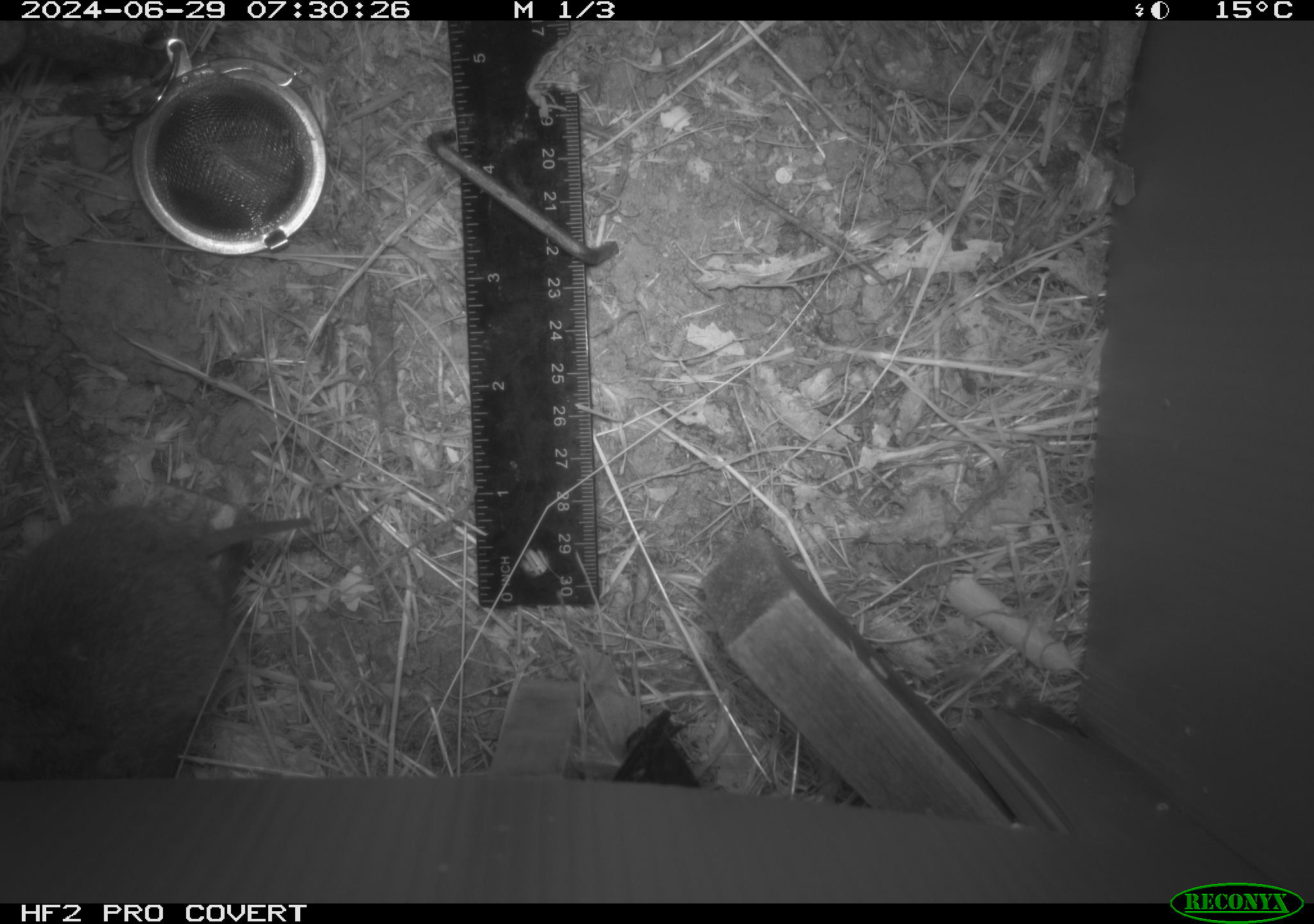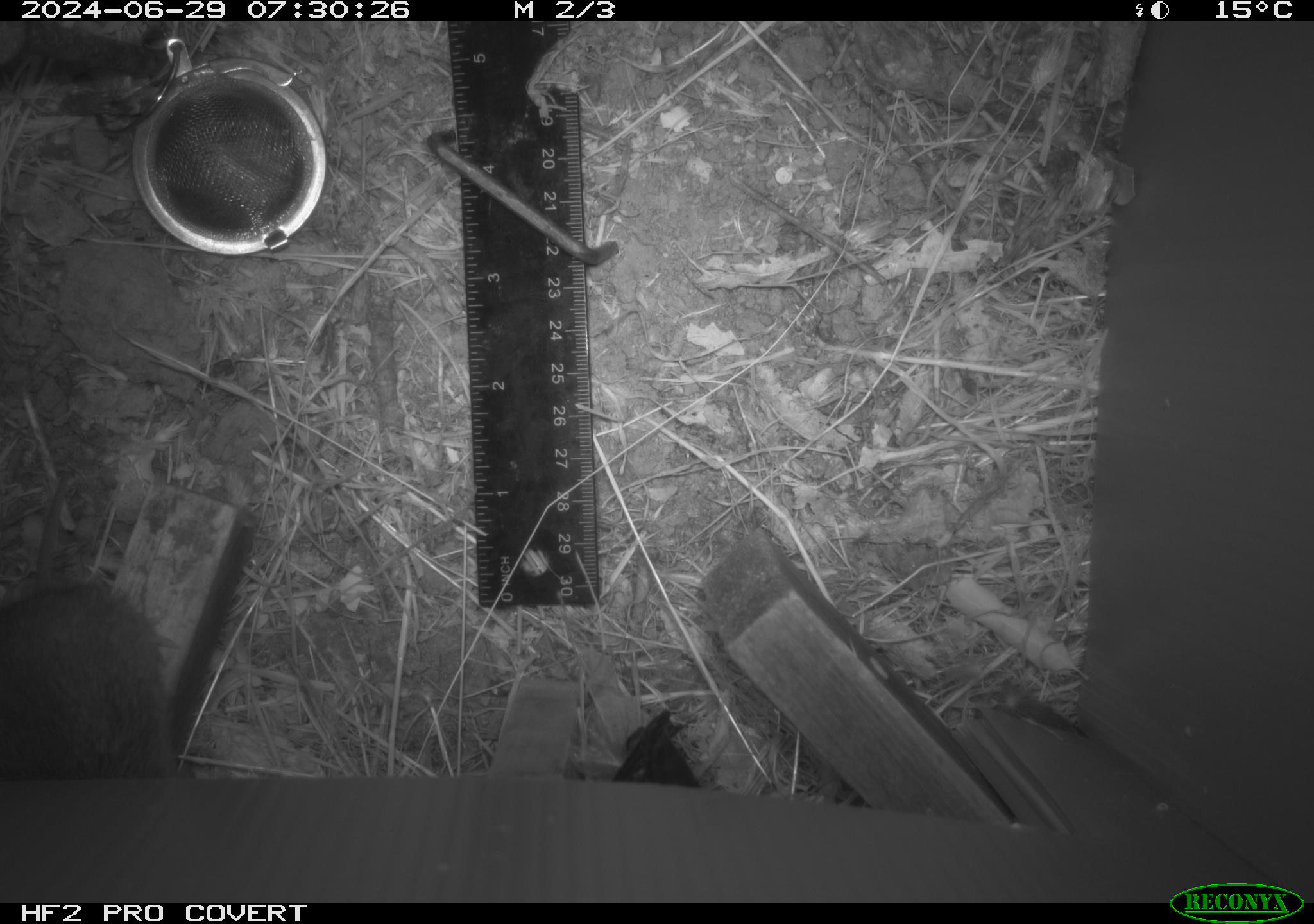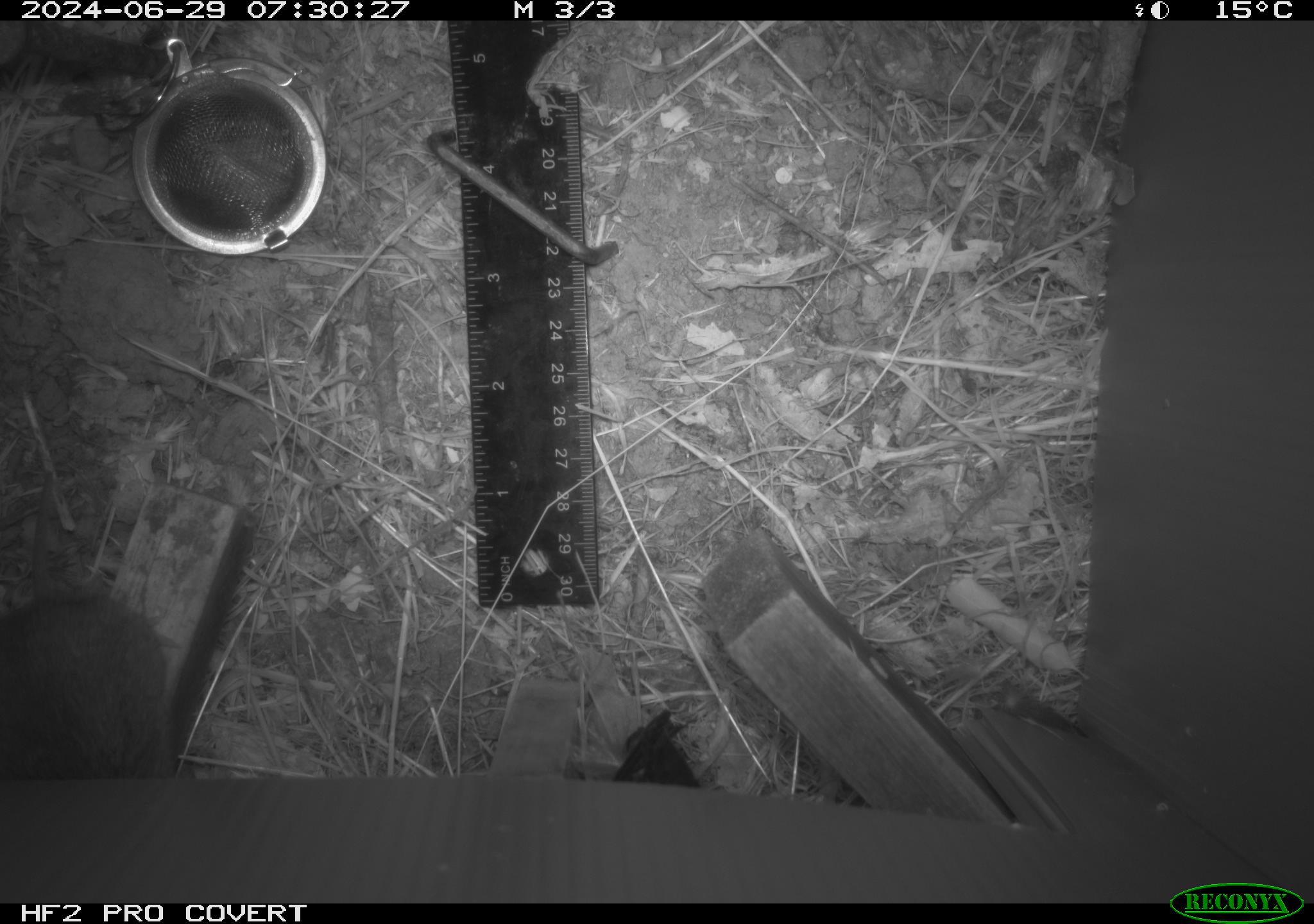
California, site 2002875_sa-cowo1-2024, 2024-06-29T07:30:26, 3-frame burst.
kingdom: Animalia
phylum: Chordata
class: Mammalia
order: Rodentia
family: Cricetidae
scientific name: Arvicolinae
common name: voles, lemmings, and muskrats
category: arvicolinae subfamily